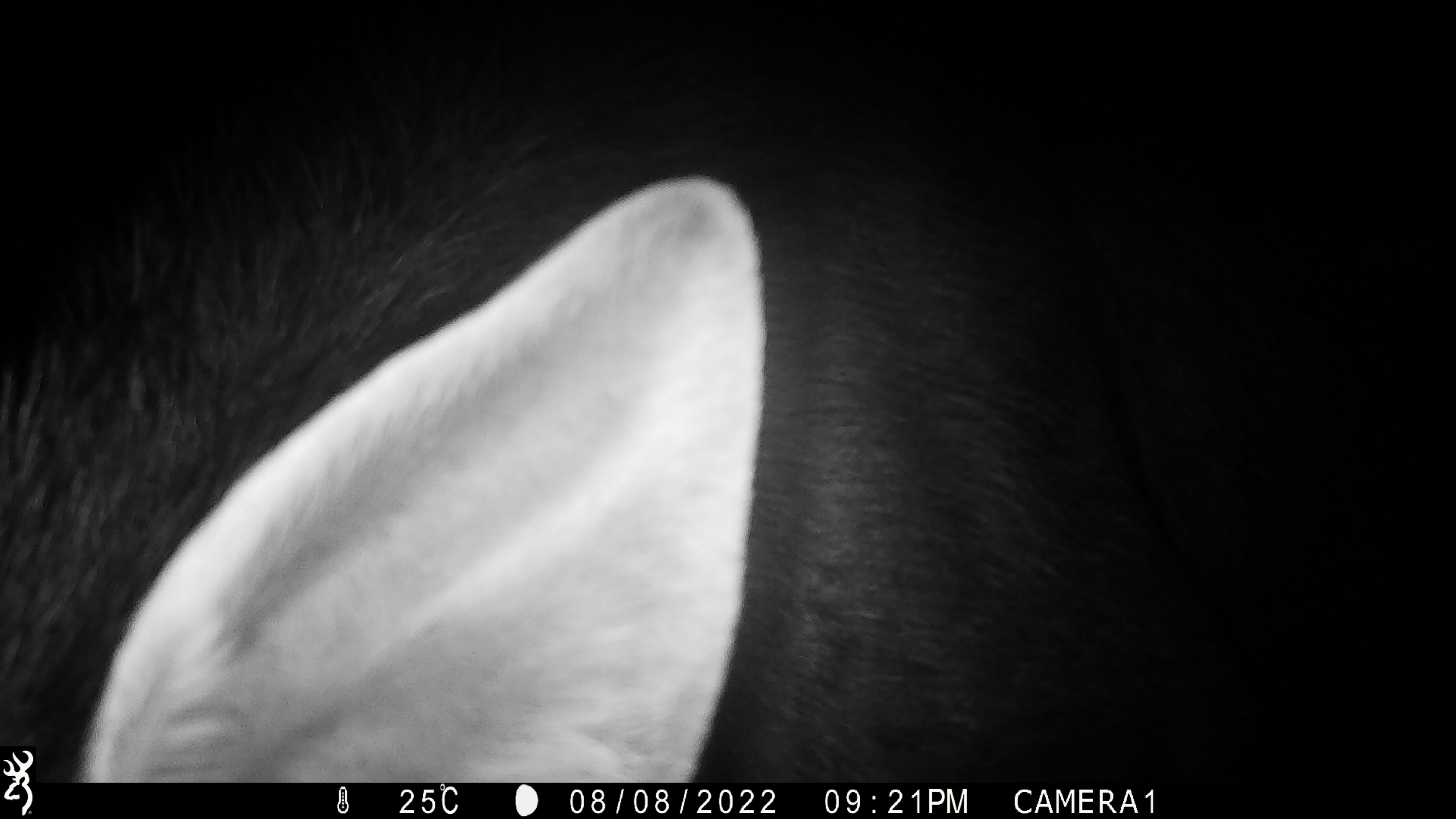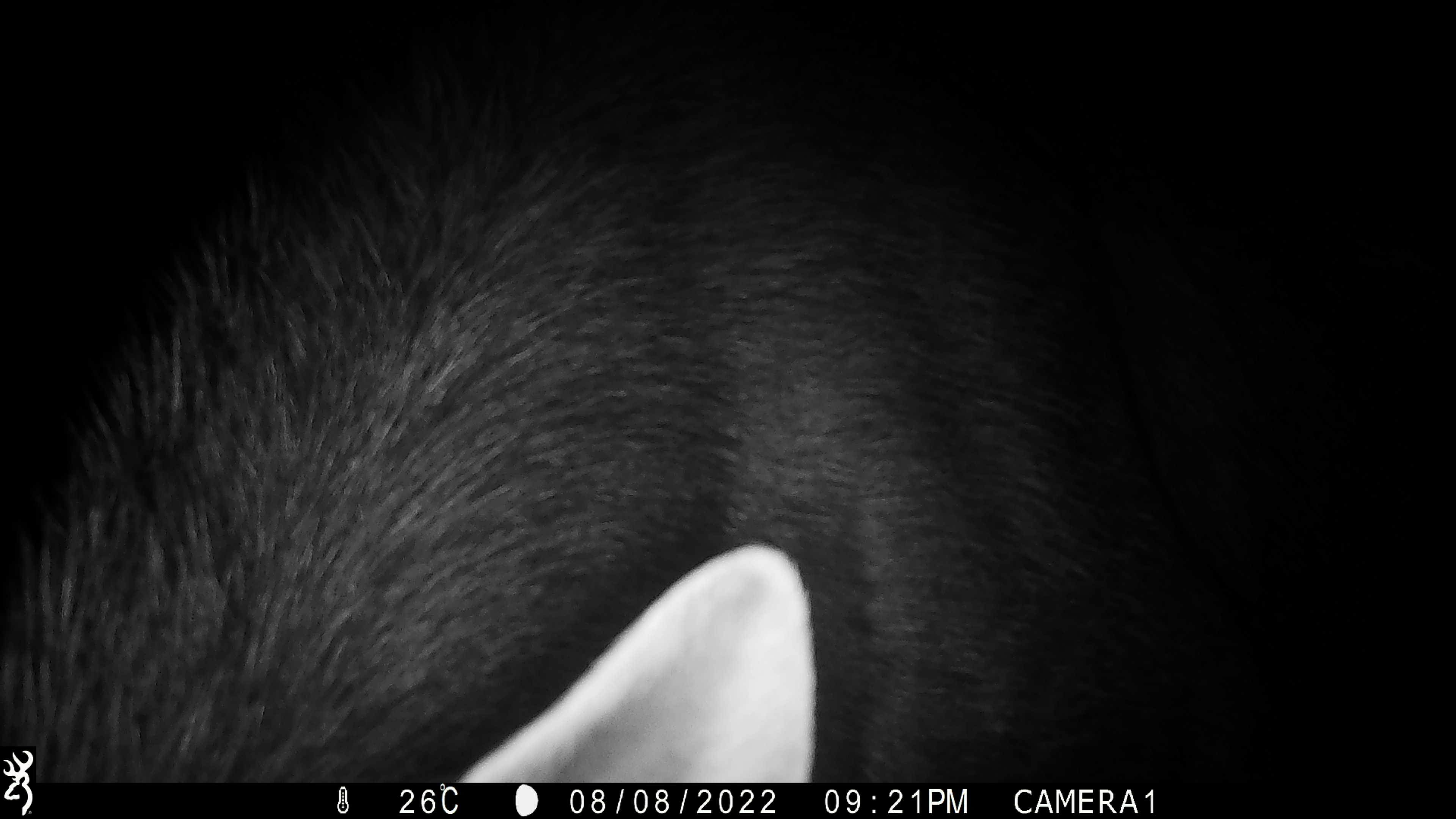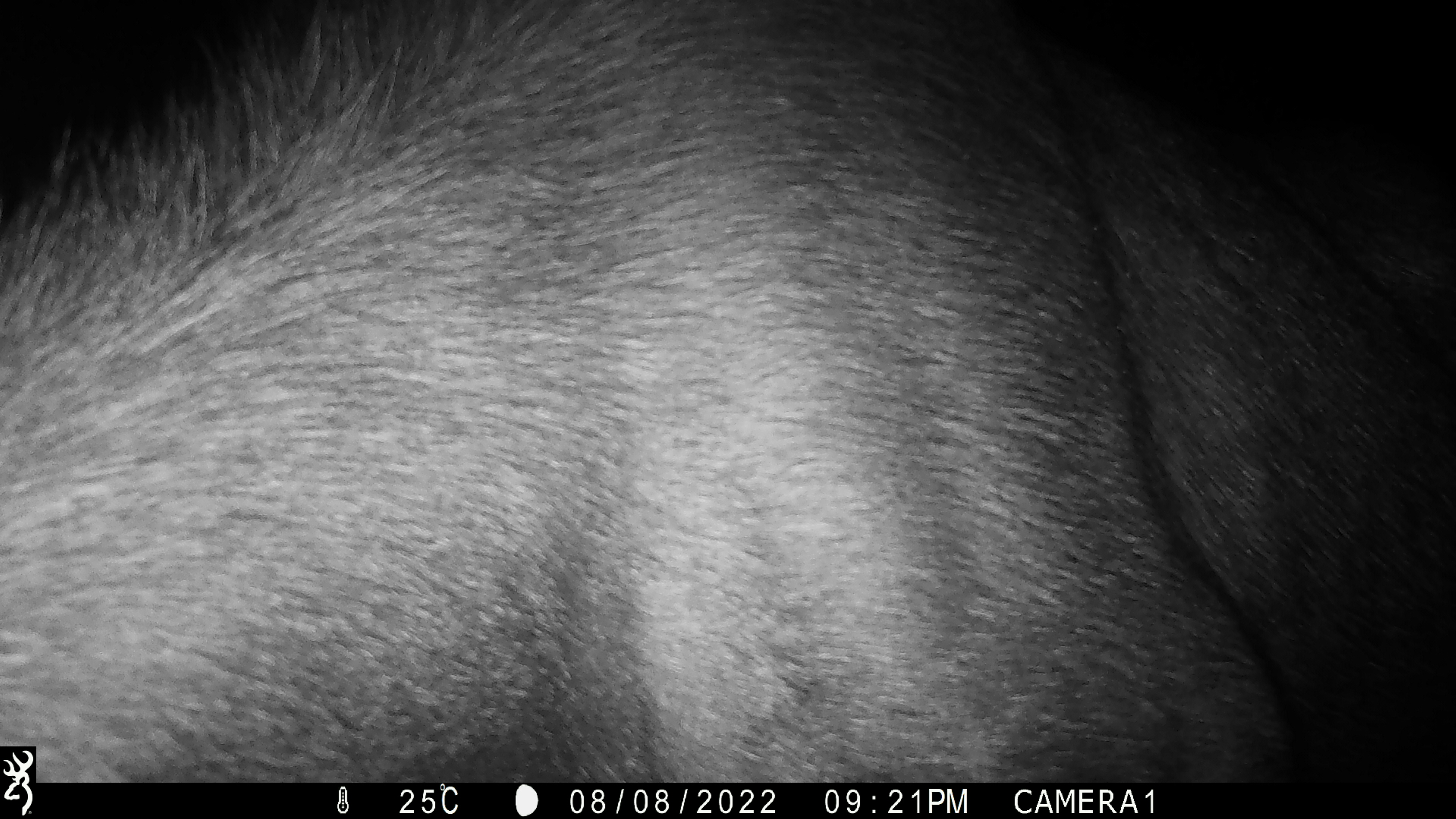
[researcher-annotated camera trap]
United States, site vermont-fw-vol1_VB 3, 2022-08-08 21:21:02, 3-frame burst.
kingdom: Animalia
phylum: Chordata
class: Mammalia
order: Artiodactyla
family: Cervidae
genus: Alces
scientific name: Alces alces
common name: moose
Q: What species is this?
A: Moose (Alces alces).